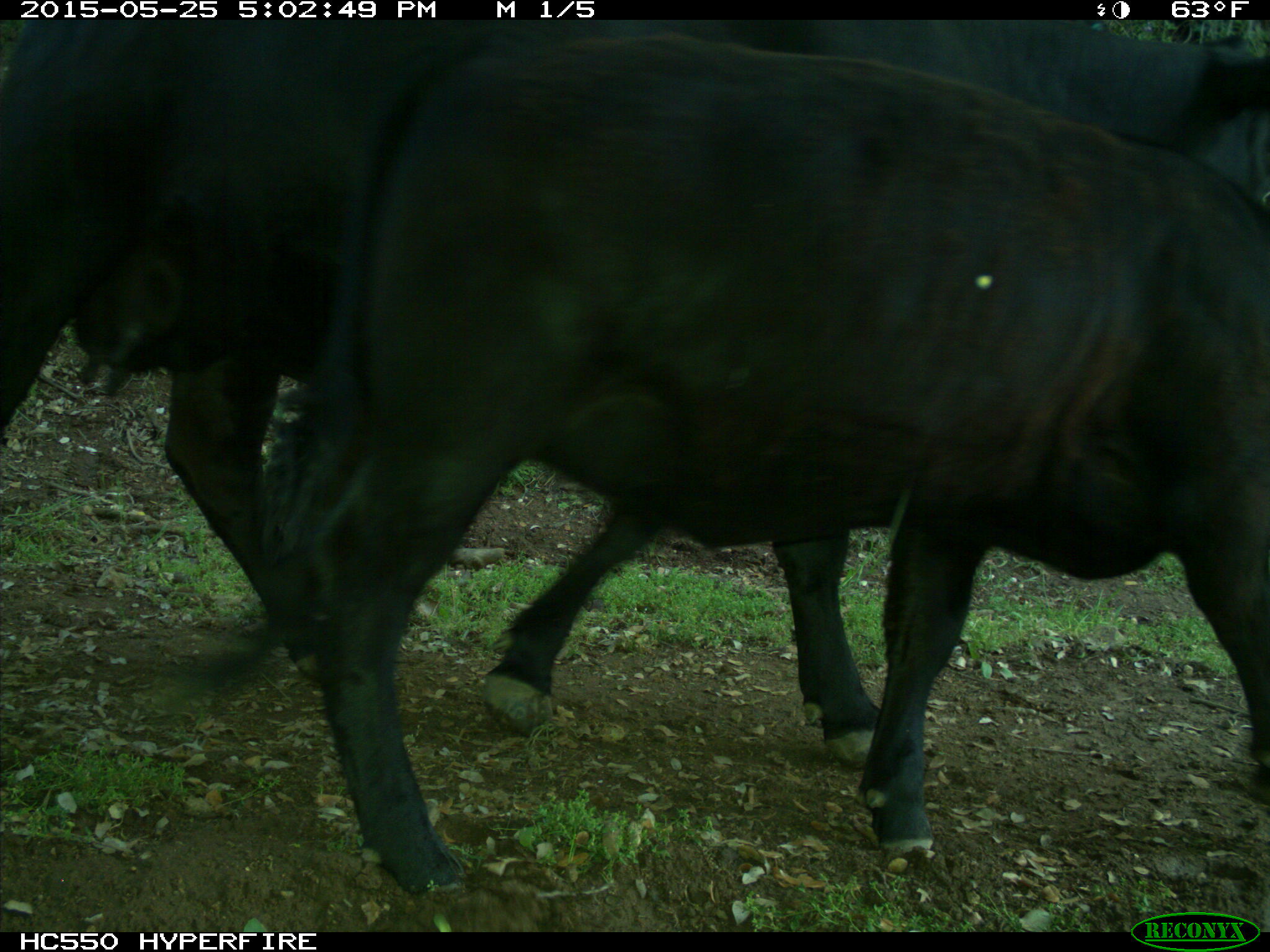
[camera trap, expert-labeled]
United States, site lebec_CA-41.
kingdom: Animalia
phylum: Chordata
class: Mammalia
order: Artiodactyla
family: Bovidae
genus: Bos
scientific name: Bos taurus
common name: domestic cow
Bos taurus (domestic cow).